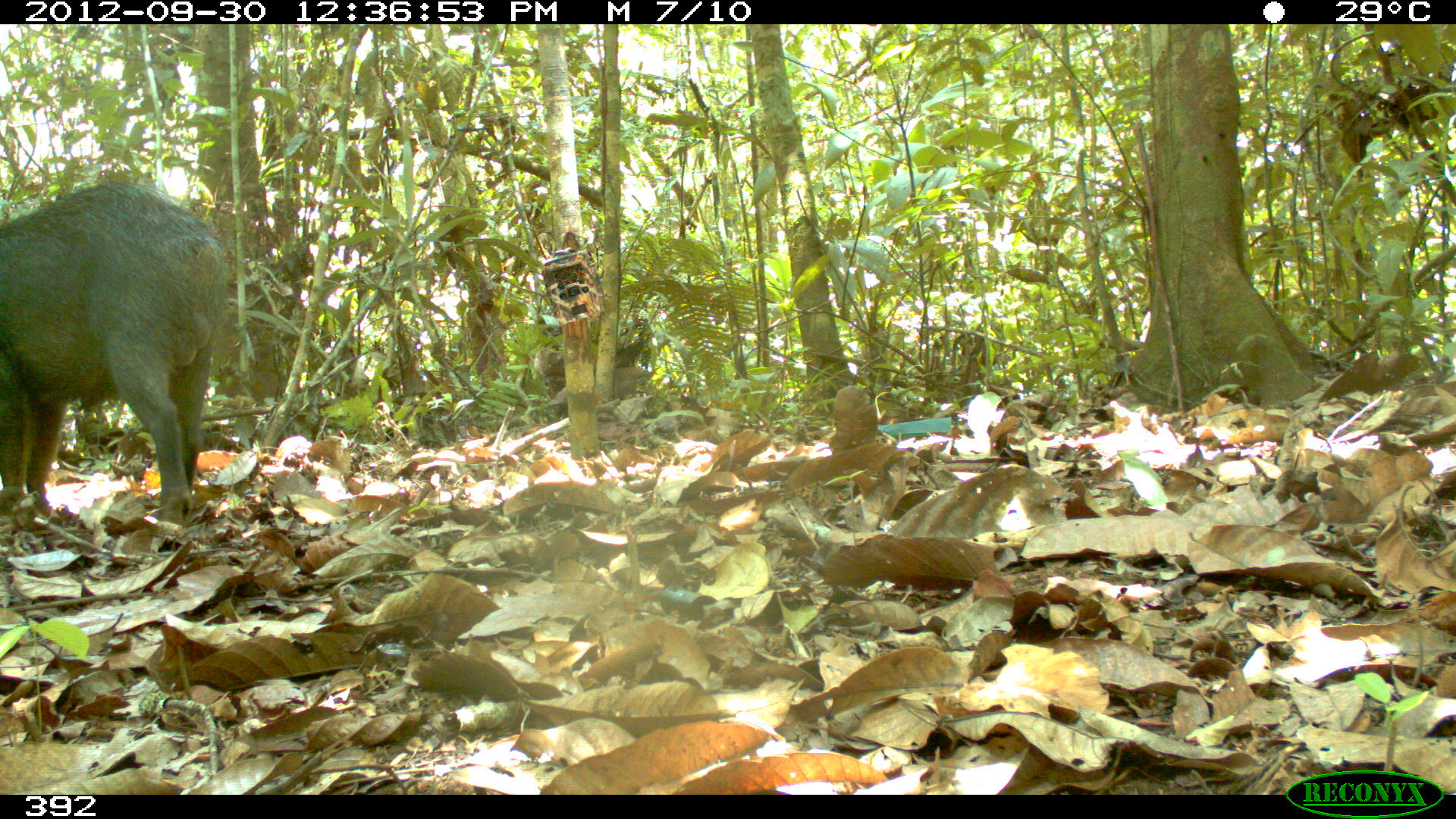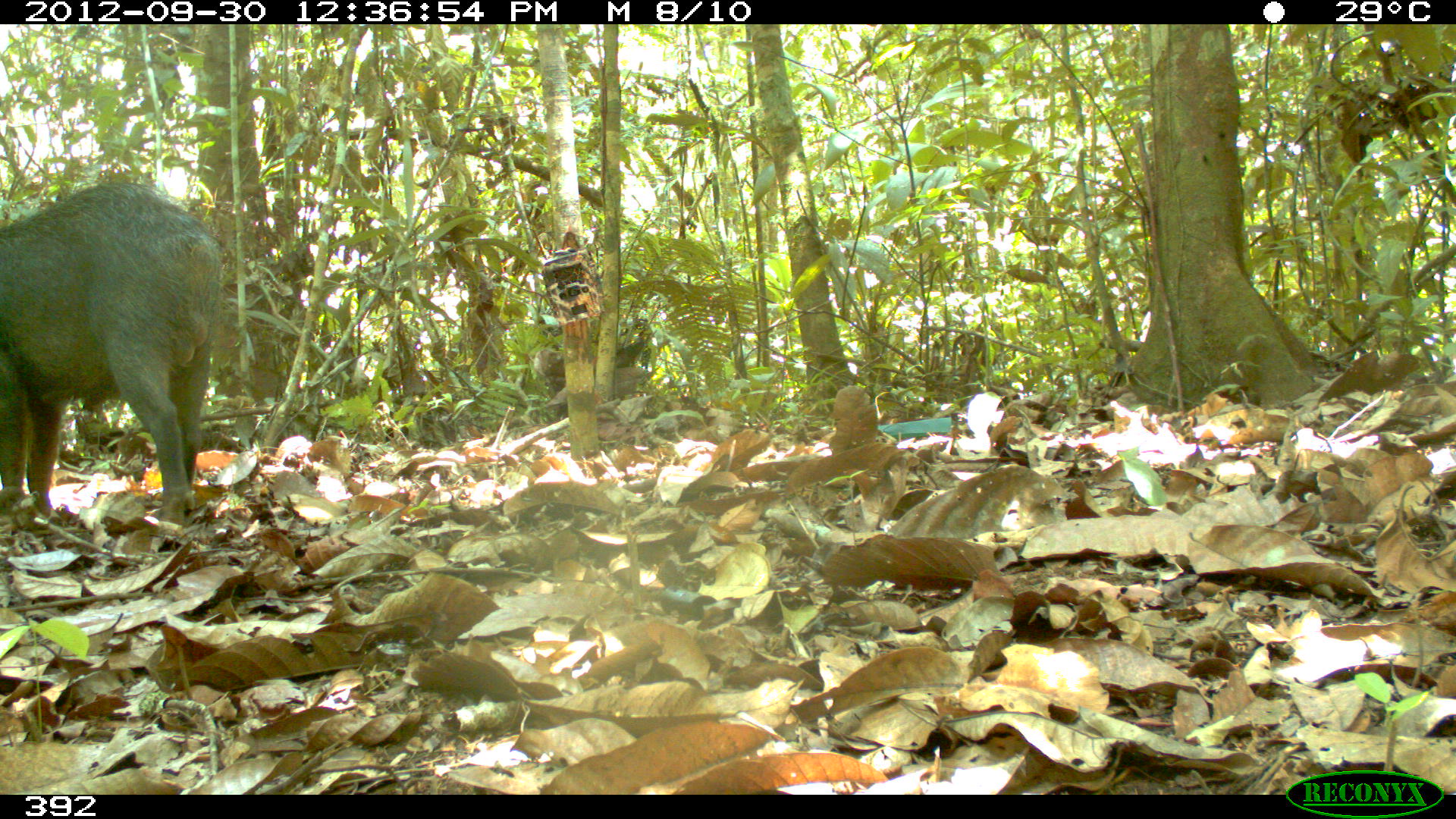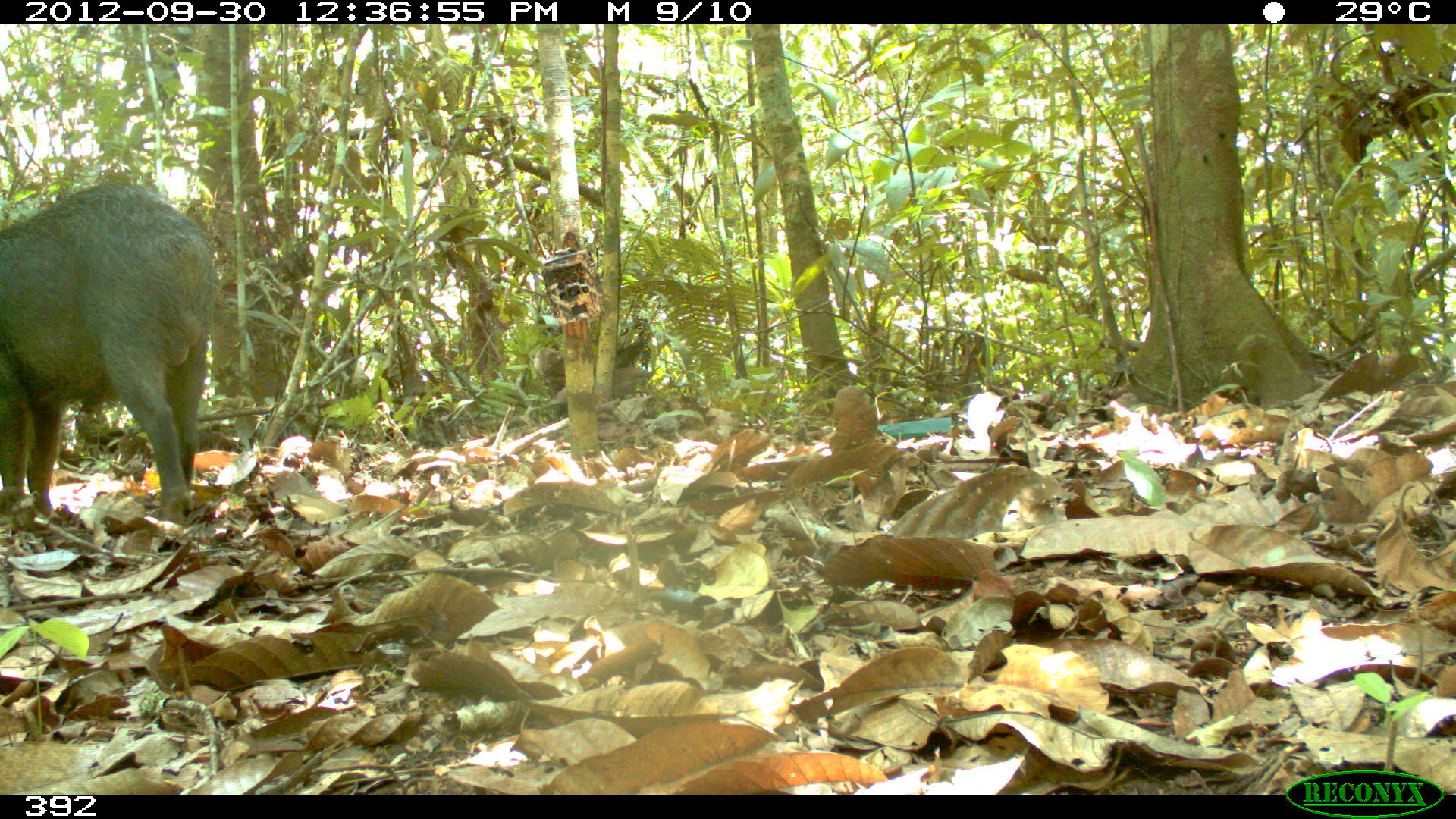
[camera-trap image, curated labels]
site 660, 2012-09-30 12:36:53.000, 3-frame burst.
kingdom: Animalia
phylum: Chordata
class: Mammalia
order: Artiodactyla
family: Tayassuidae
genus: Tayassu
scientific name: Tayassu pecari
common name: white-lipped peccary